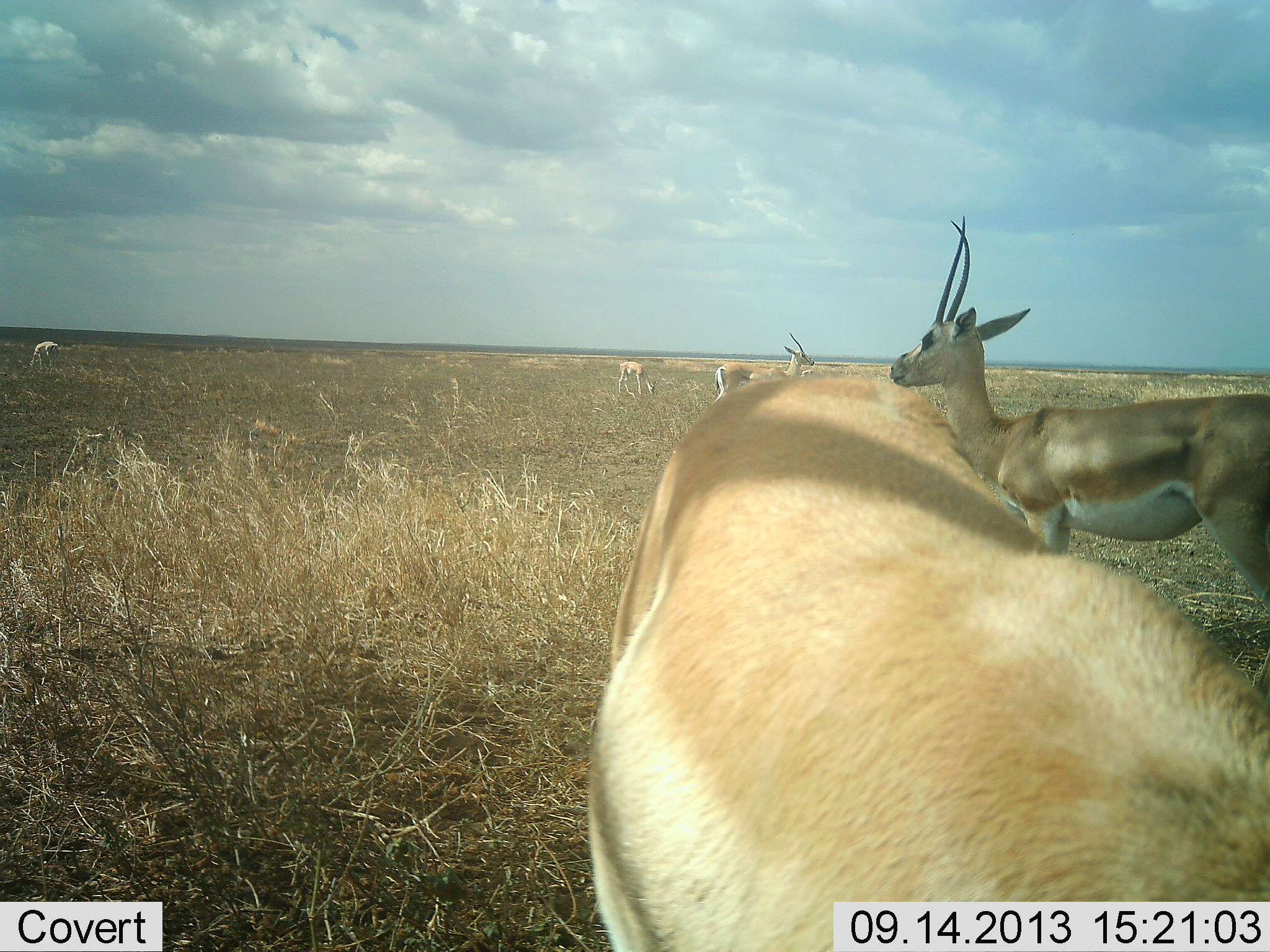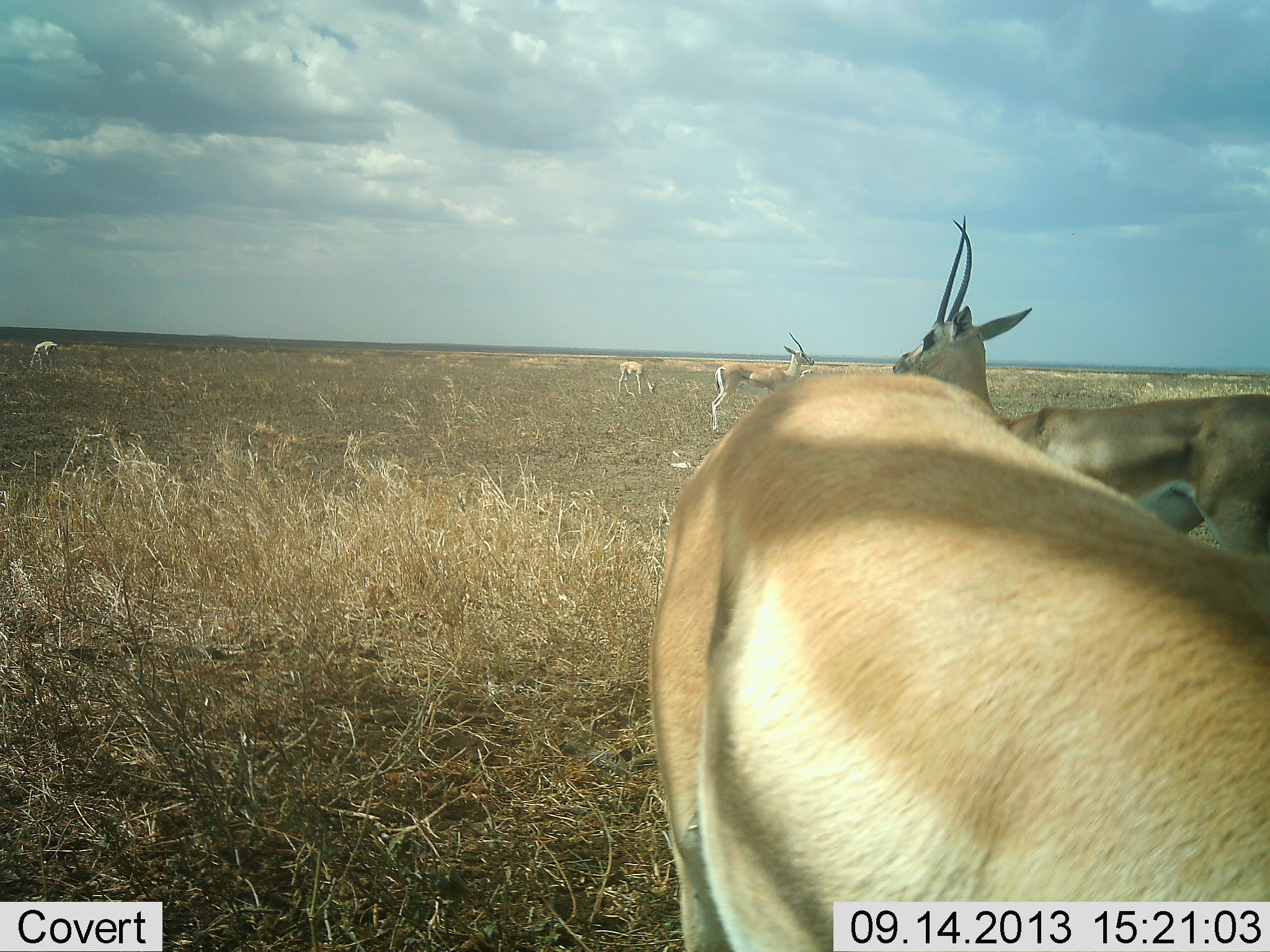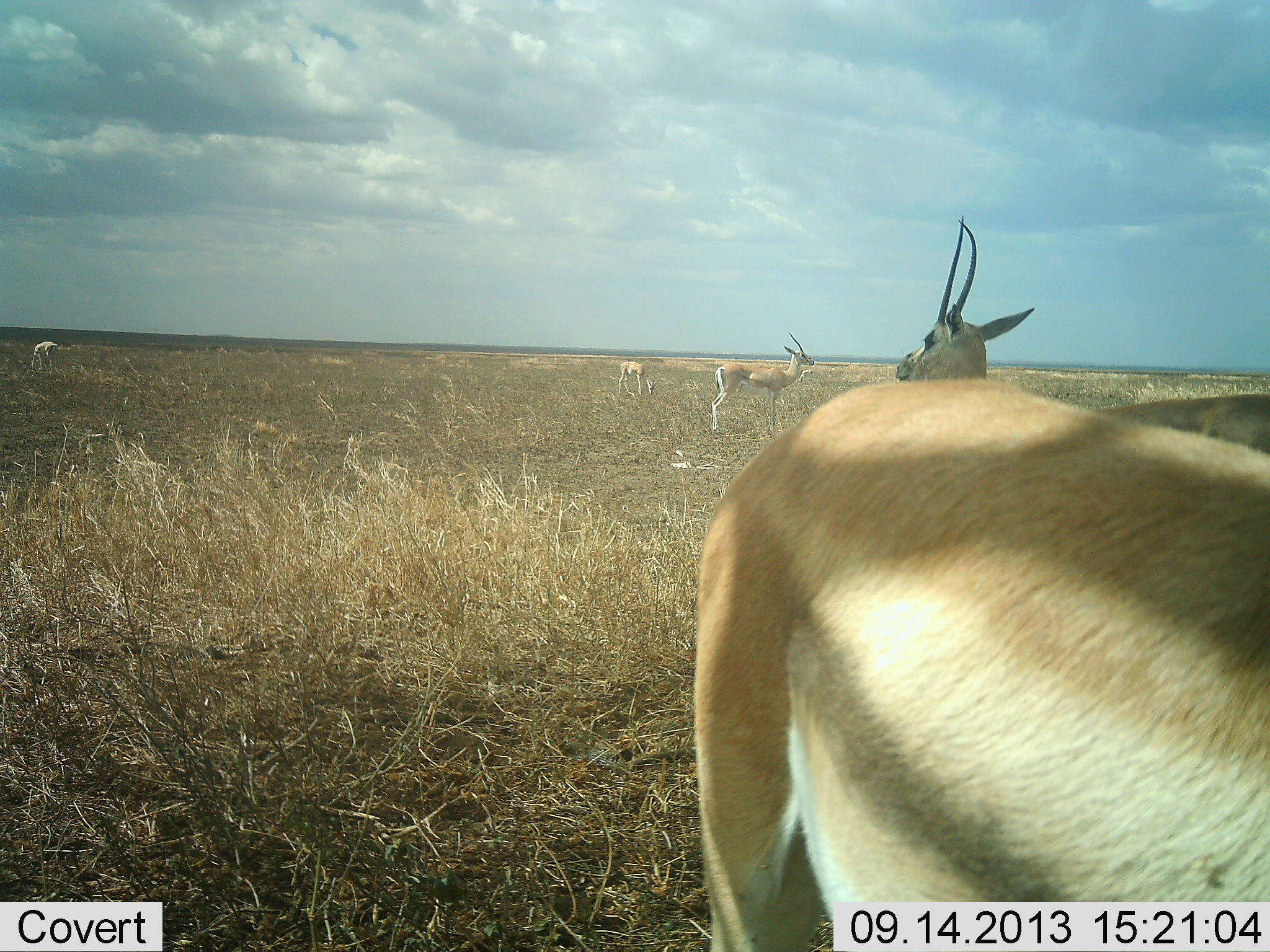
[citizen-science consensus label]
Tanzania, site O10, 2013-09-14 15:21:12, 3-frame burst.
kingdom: Animalia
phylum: Chordata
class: Mammalia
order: Artiodactyla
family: Bovidae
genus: Nanger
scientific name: Nanger granti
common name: grant's gazelle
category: gazellegrants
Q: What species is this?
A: Gazellegrants (grant's gazelle) (Nanger granti).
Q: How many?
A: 5.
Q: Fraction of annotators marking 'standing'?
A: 91%.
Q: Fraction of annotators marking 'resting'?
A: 4%.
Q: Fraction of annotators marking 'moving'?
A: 4%.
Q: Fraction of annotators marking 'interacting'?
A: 0%.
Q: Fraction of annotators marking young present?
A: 0%.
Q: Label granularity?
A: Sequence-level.